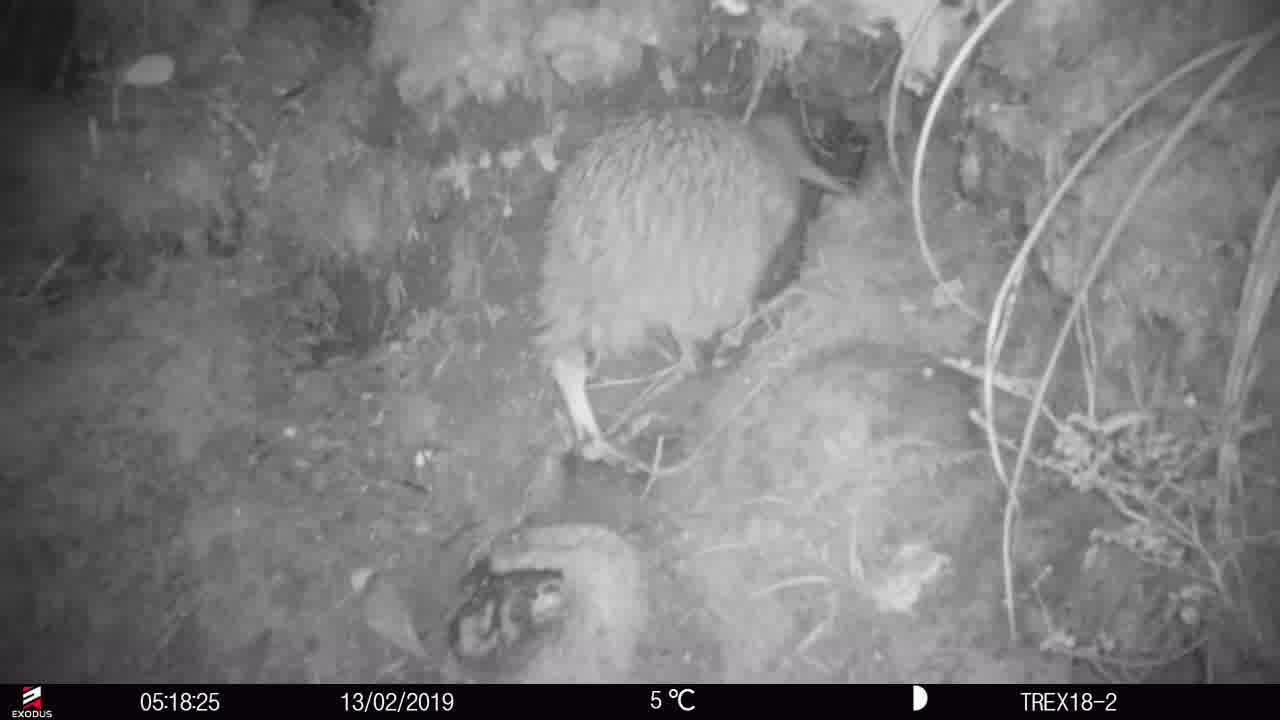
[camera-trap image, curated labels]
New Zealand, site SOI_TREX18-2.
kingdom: Animalia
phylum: Chordata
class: Aves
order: Apterygiformes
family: Apterygidae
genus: Apteryx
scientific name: Apteryx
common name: kiwi